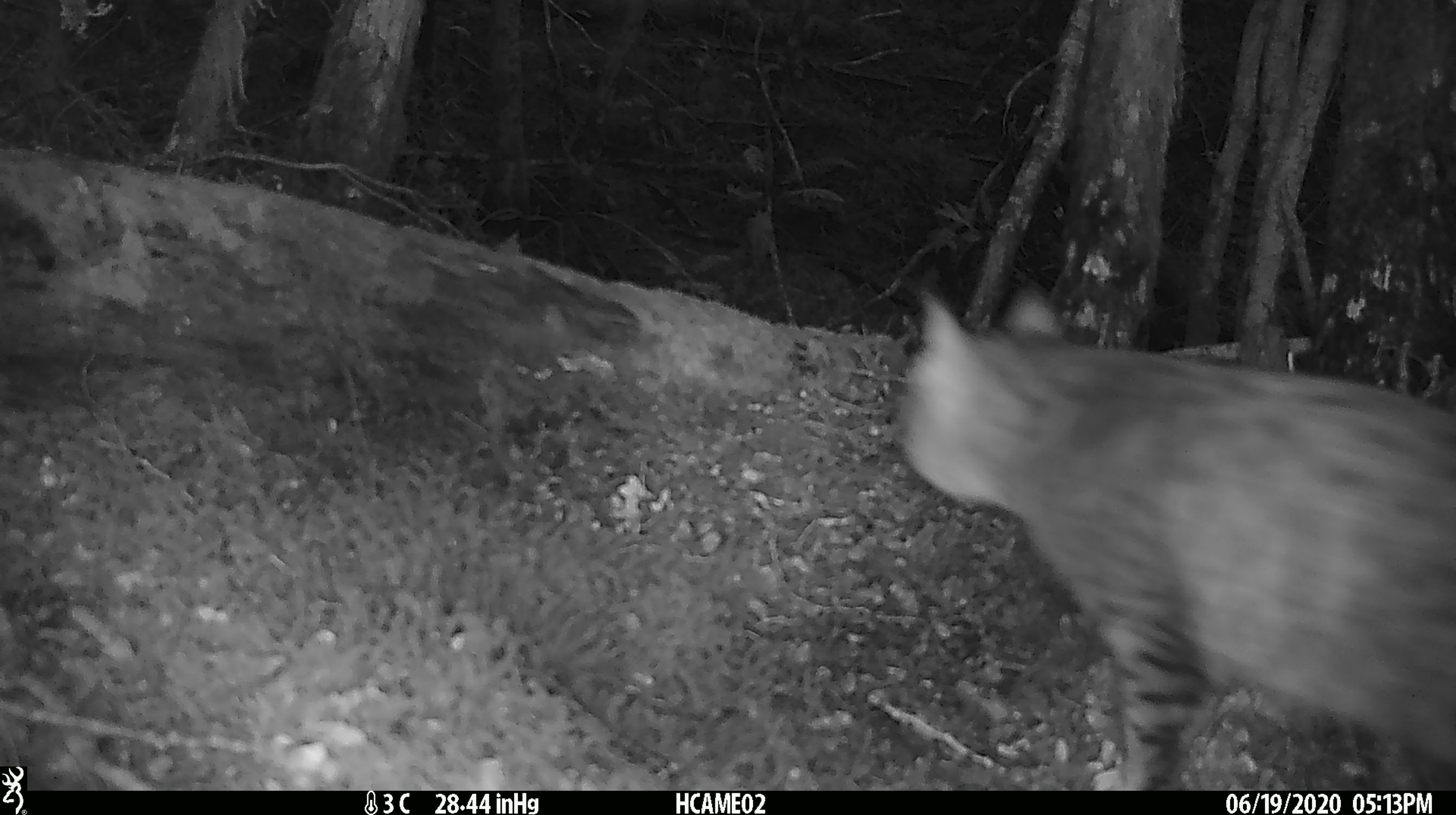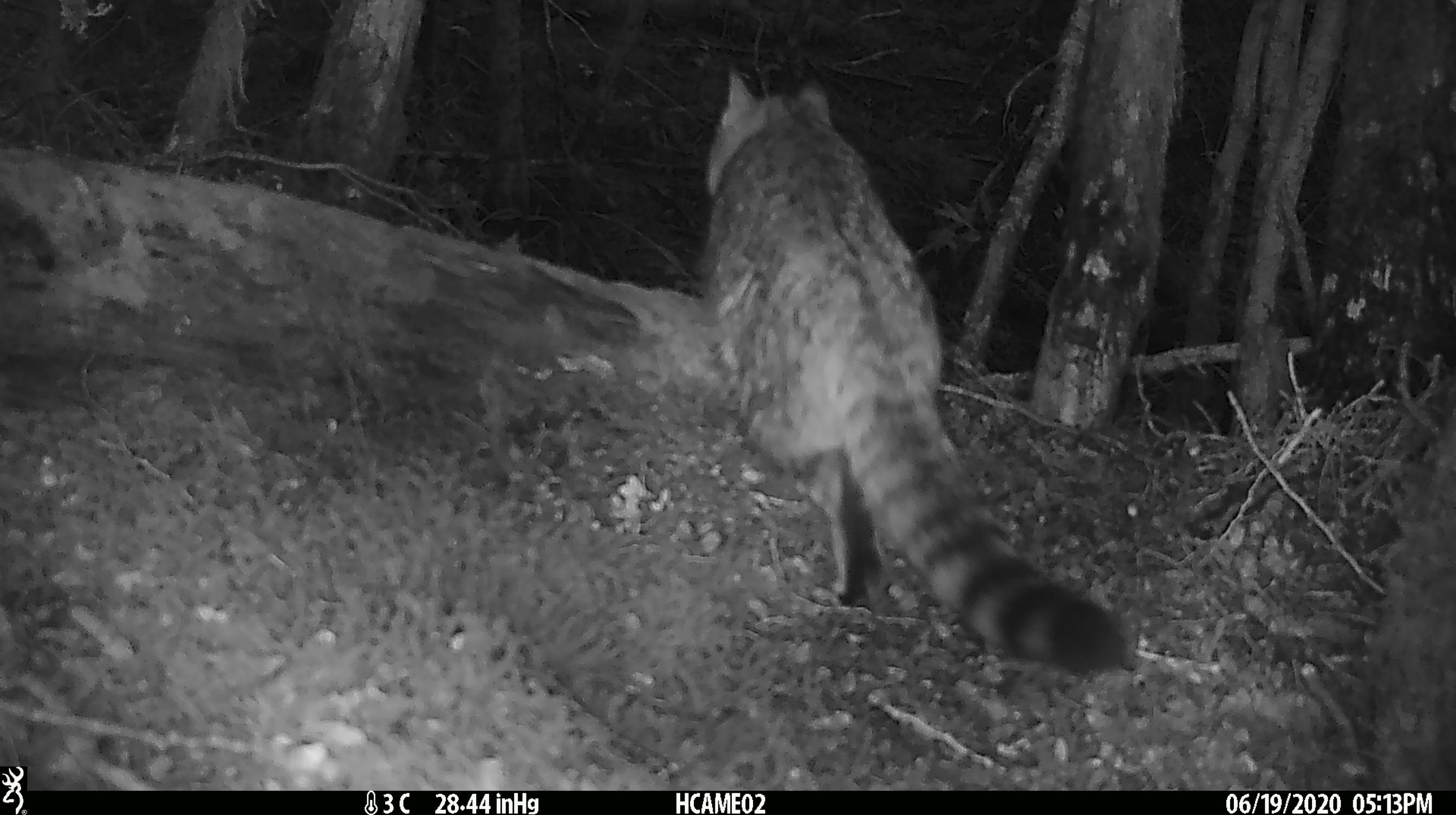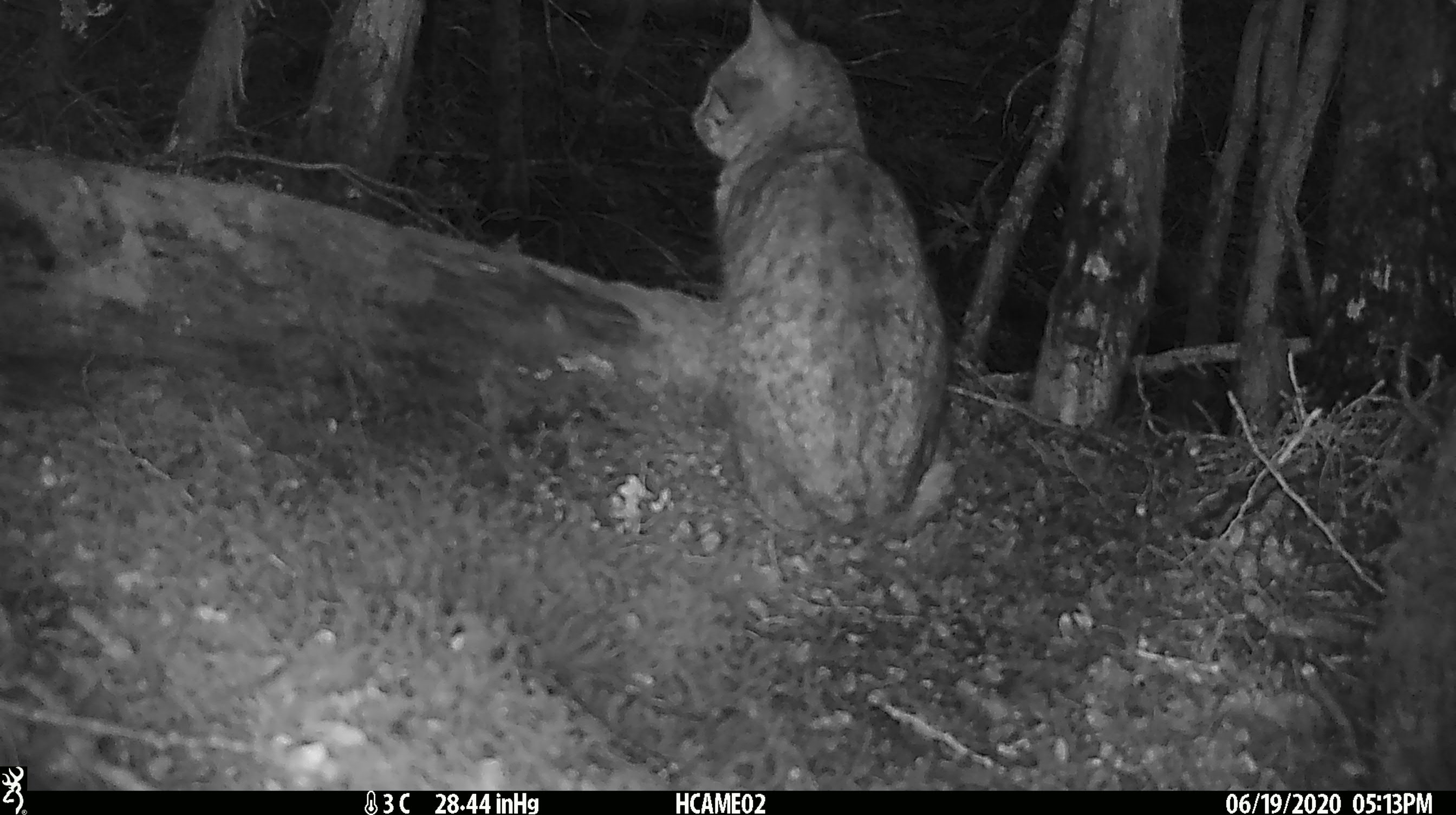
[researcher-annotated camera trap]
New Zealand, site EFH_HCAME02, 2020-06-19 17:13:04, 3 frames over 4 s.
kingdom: Animalia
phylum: Chordata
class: Mammalia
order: Carnivora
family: Felidae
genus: Felis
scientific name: Felis catus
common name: domestic cat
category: cat